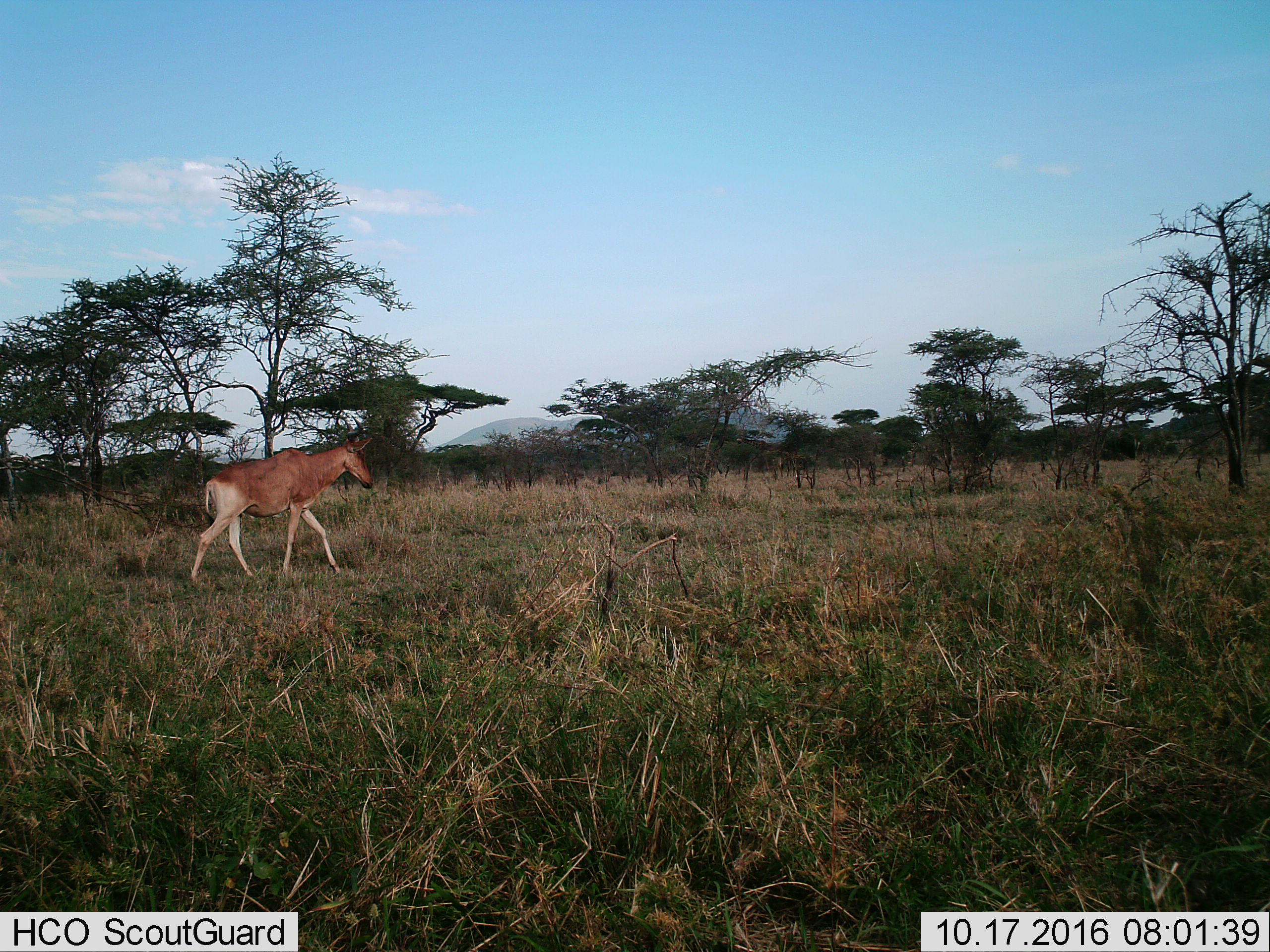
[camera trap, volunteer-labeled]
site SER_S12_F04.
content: unidentified animal